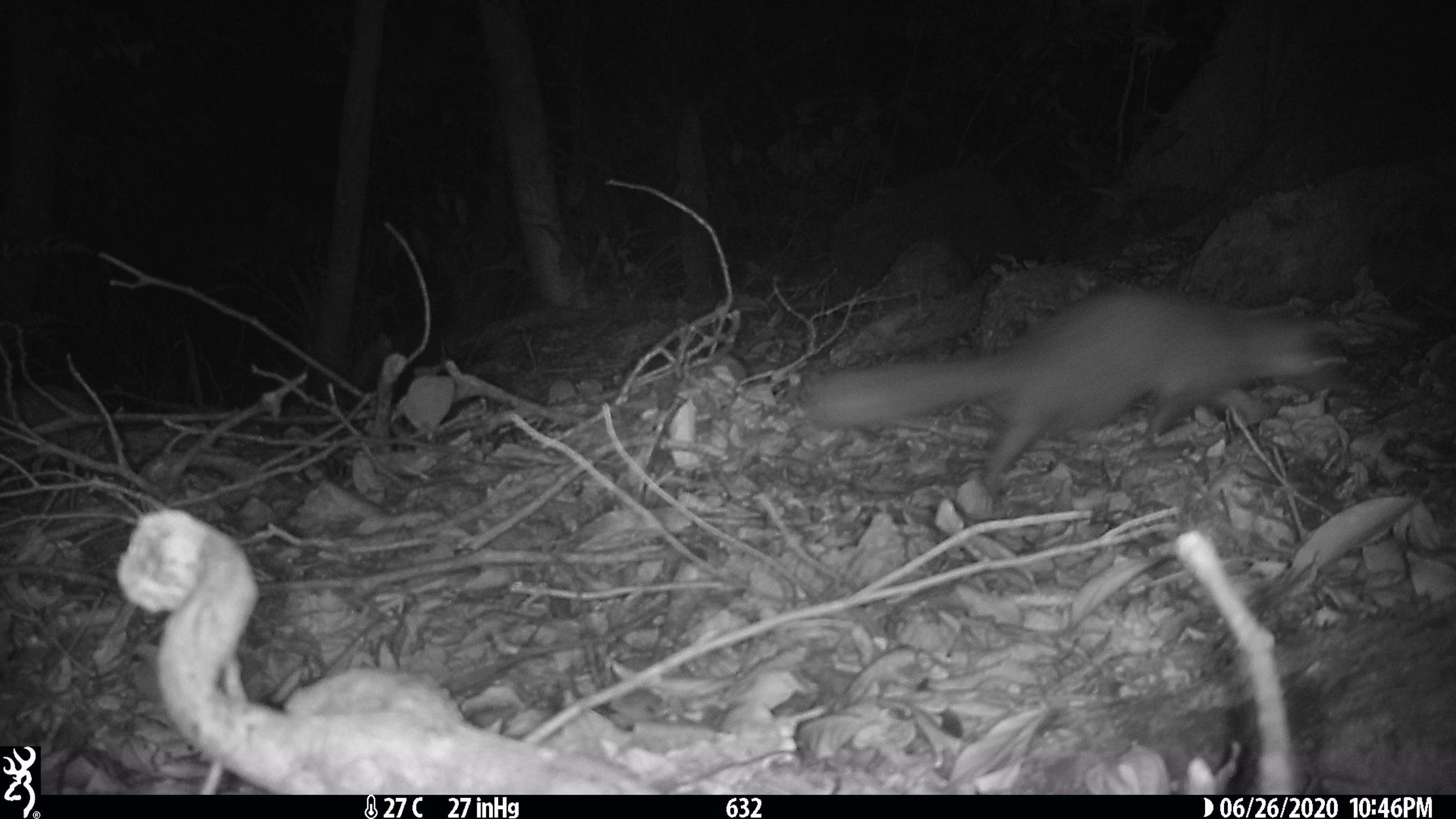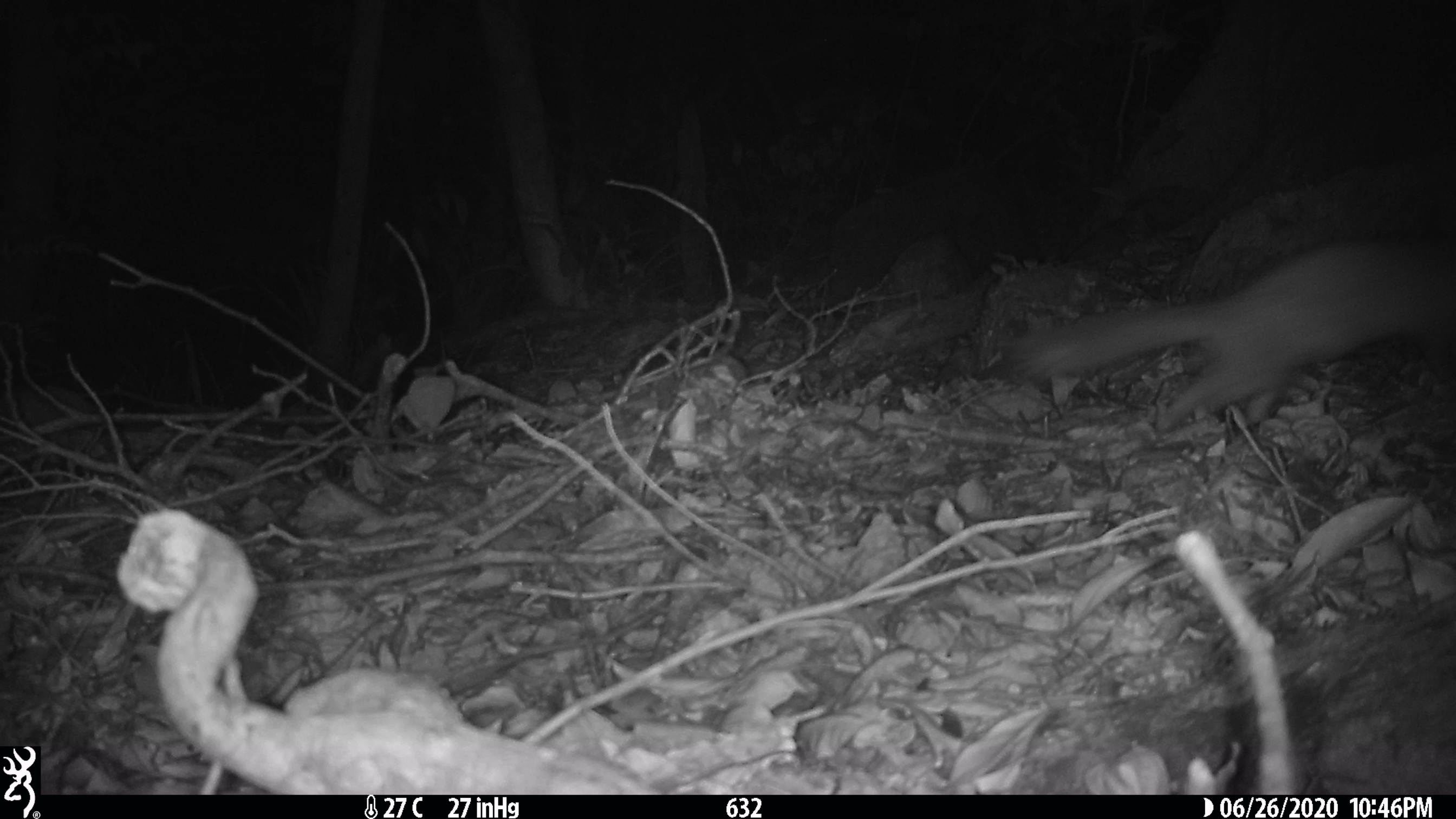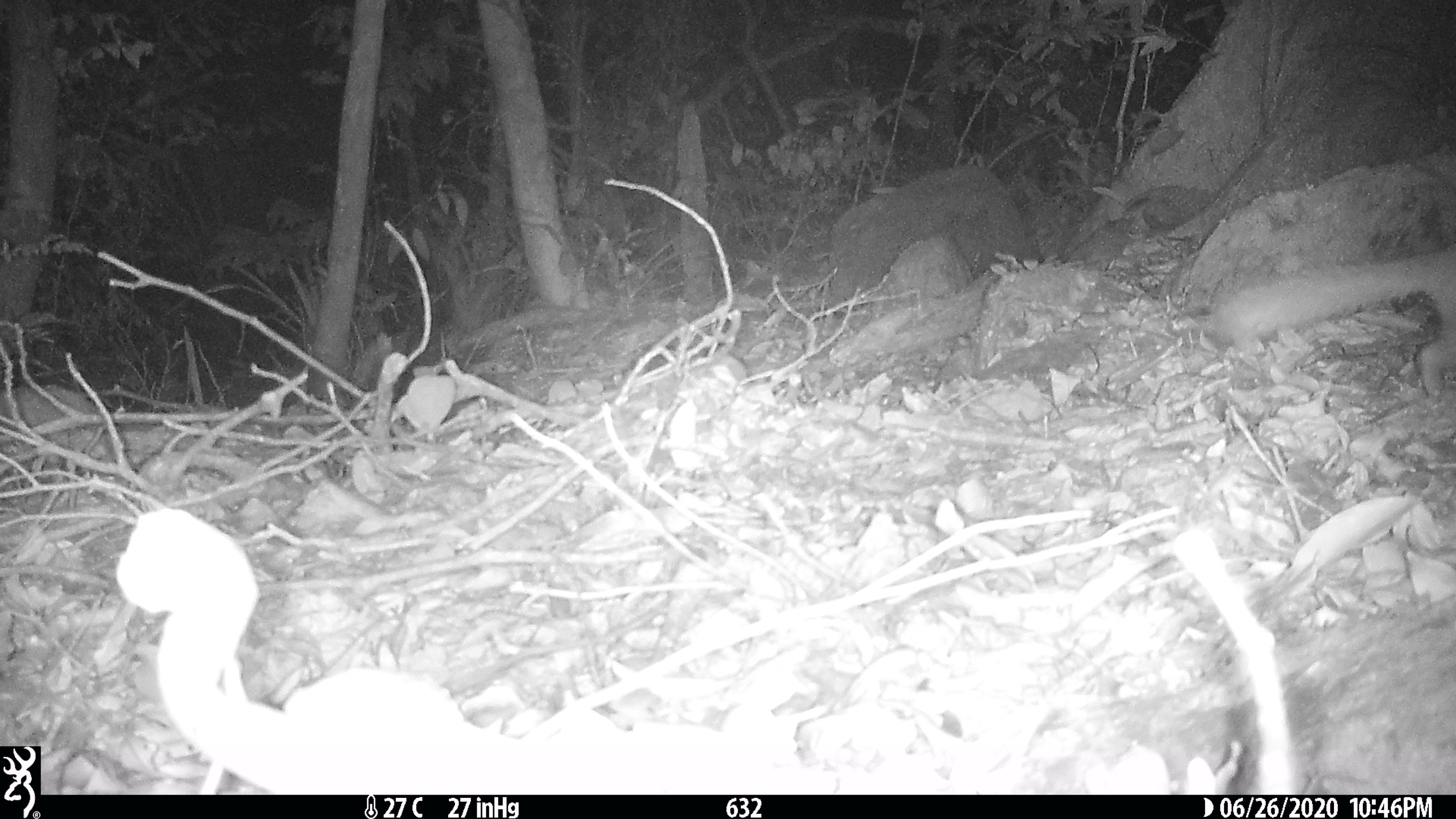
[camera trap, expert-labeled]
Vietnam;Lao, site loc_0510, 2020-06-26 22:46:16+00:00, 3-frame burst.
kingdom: Animalia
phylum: Chordata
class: Mammalia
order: Carnivora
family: Mustelidae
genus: Melogale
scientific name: Melogale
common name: ferret badger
Ferret badger (Melogale). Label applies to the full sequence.